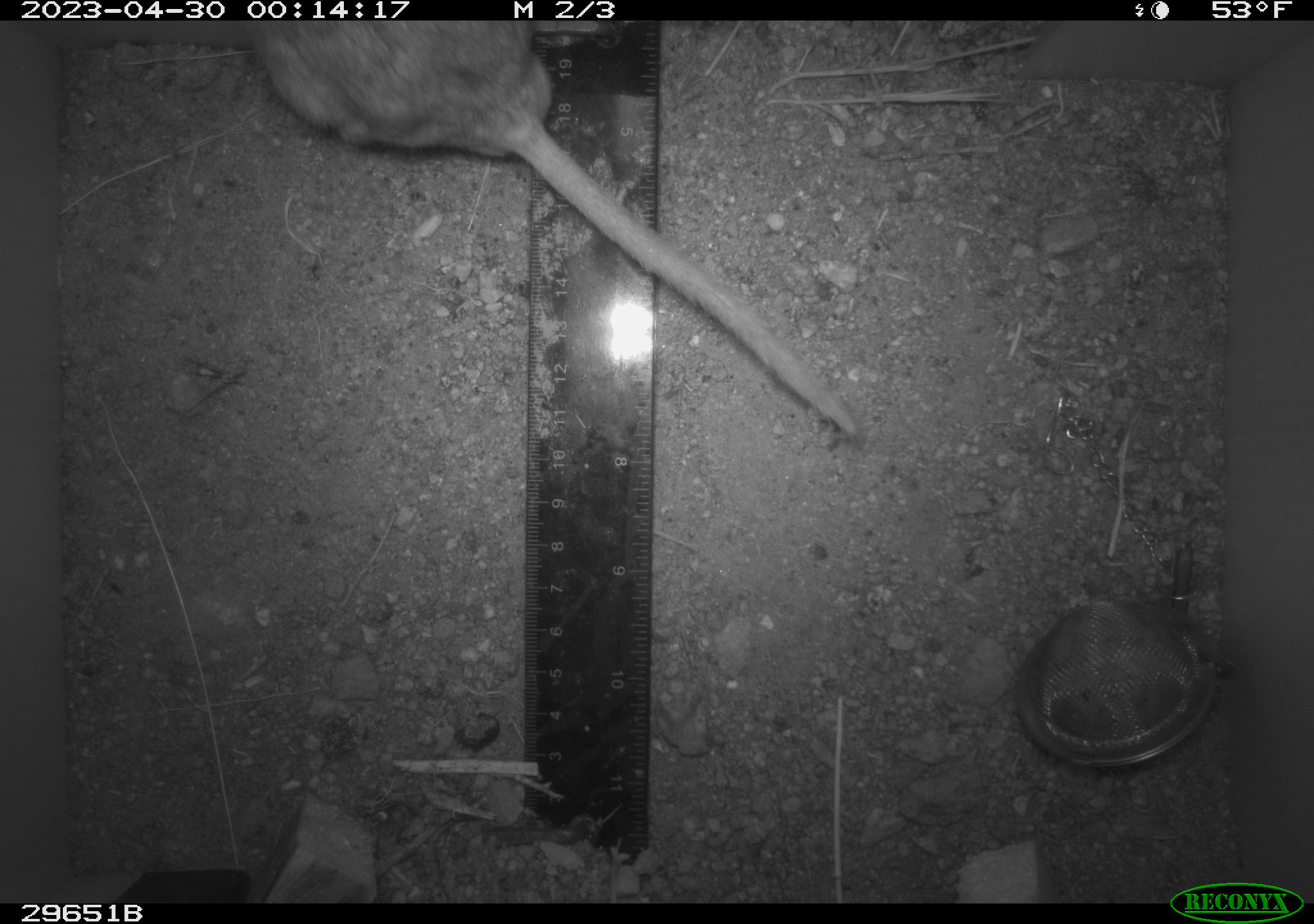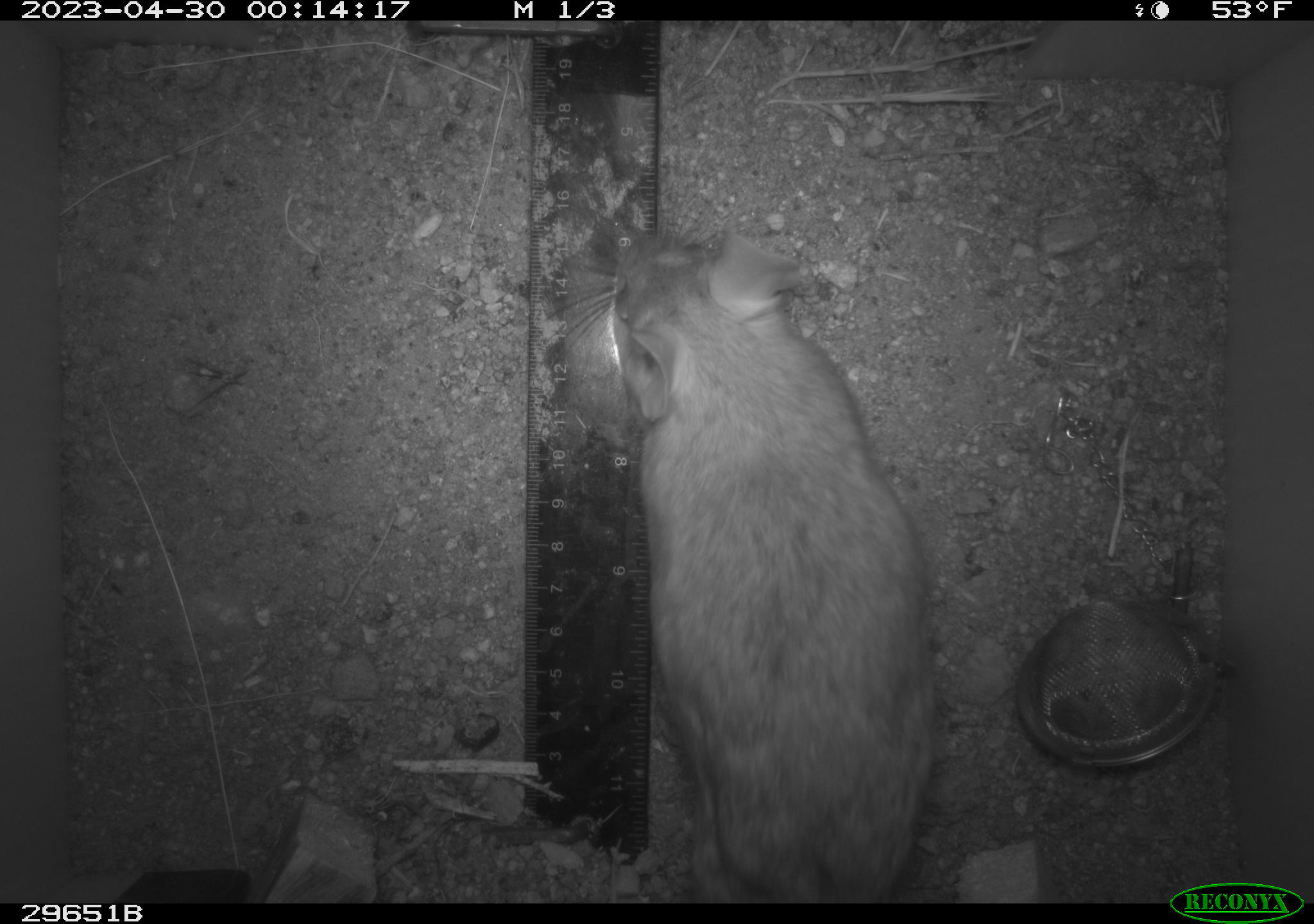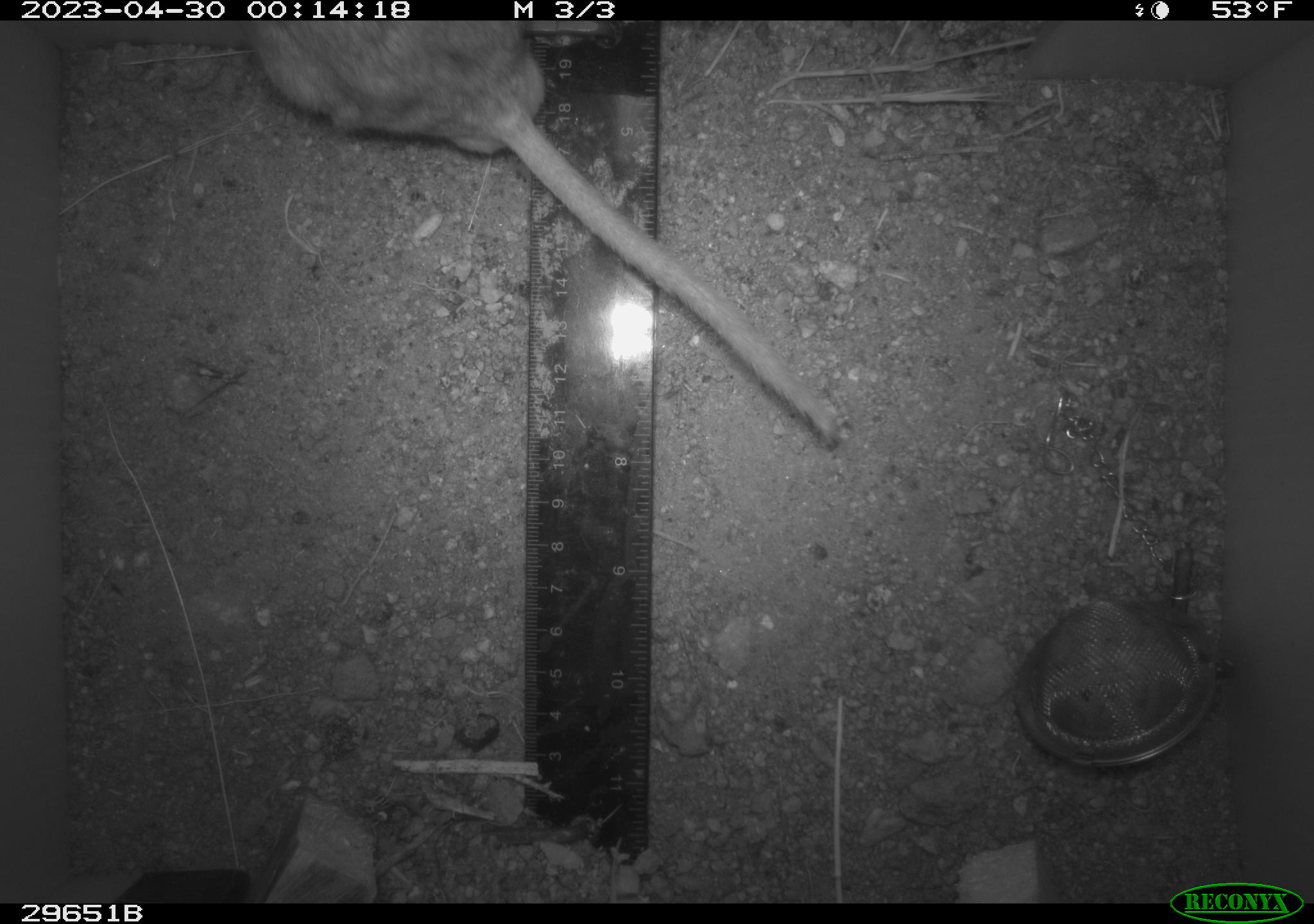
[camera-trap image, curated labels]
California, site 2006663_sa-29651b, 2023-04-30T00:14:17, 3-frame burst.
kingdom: Animalia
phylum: Chordata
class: Mammalia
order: Rodentia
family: Cricetidae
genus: Neotoma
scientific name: Neotoma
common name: pack rat or woodrat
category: neotoma species